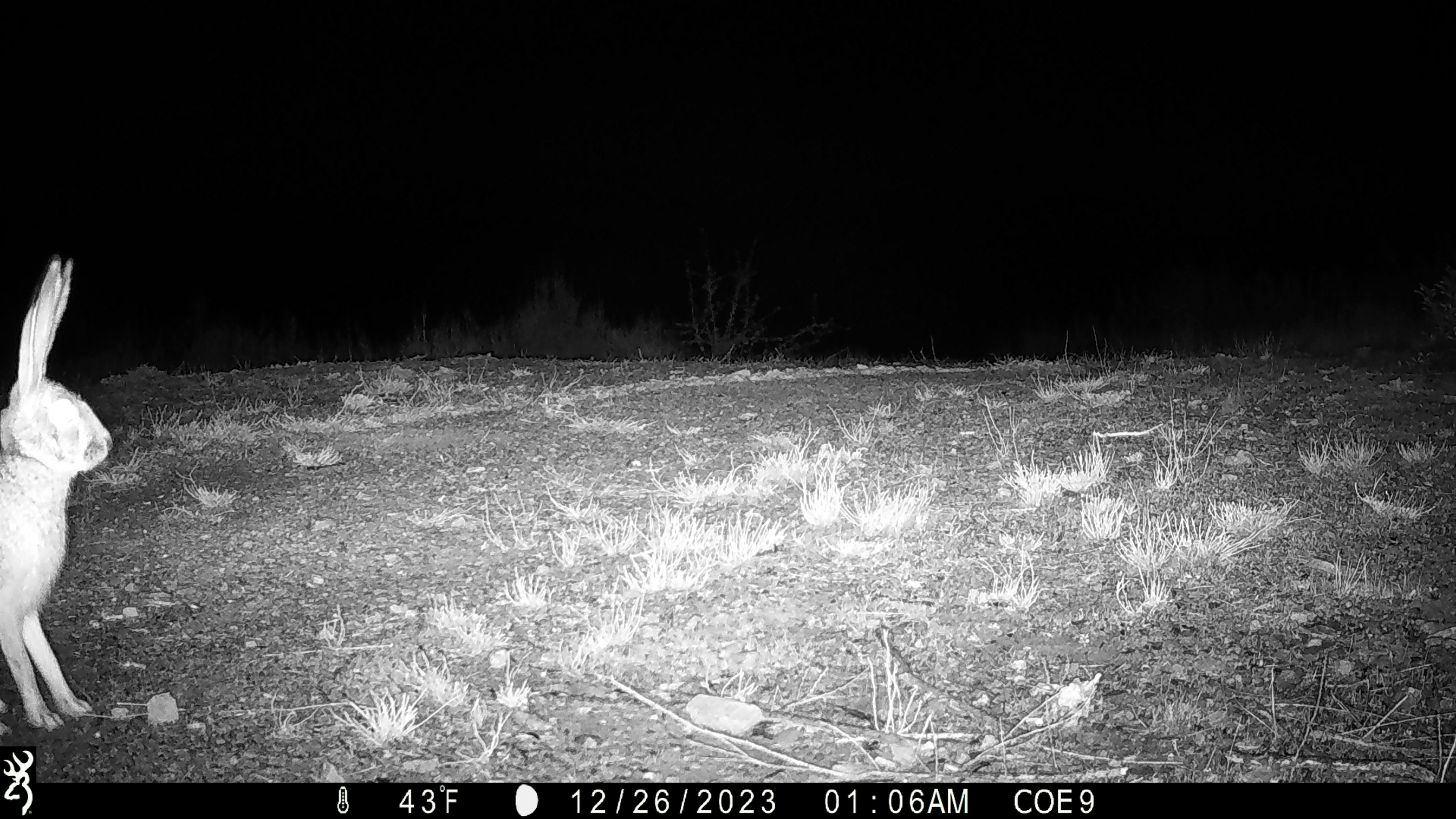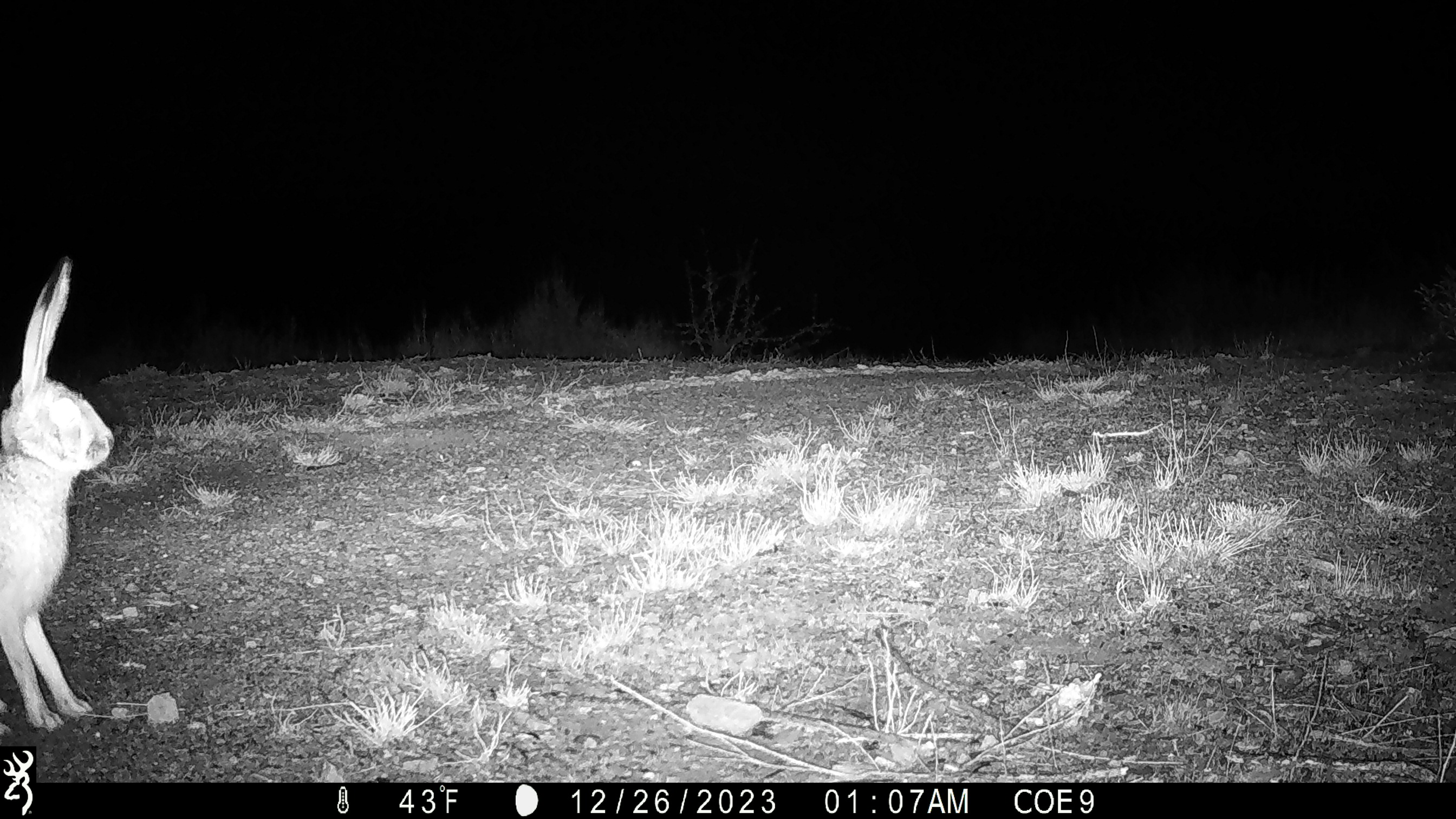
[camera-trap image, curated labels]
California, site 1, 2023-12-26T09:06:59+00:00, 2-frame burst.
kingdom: Animalia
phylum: Chordata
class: Mammalia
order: Lagomorpha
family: Leporidae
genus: Lepus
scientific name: Lepus californicus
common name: black-tailed jackrabbit